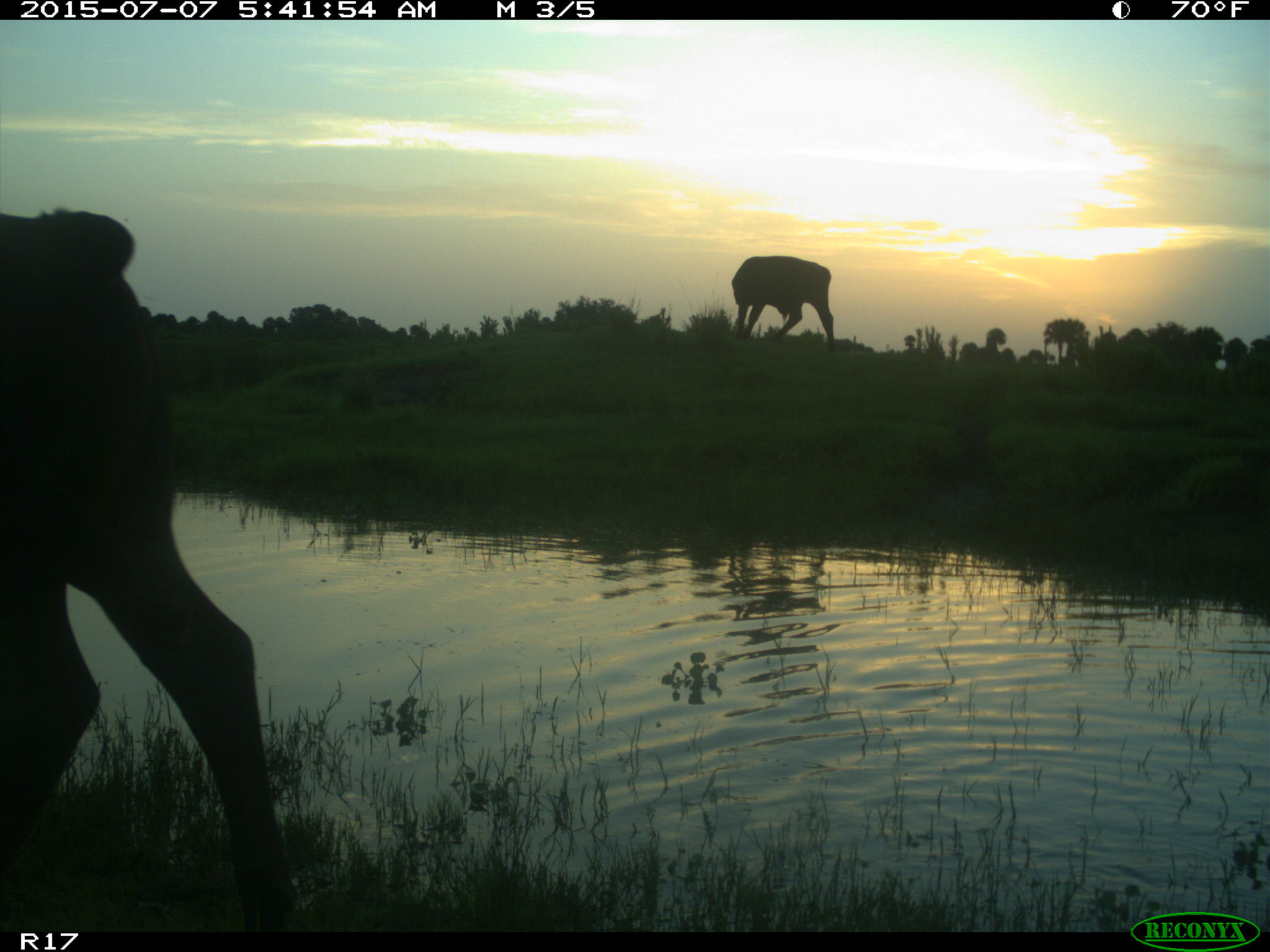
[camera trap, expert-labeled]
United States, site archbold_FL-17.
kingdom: Animalia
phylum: Chordata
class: Mammalia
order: Artiodactyla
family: Bovidae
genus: Bos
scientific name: Bos taurus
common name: domestic cow